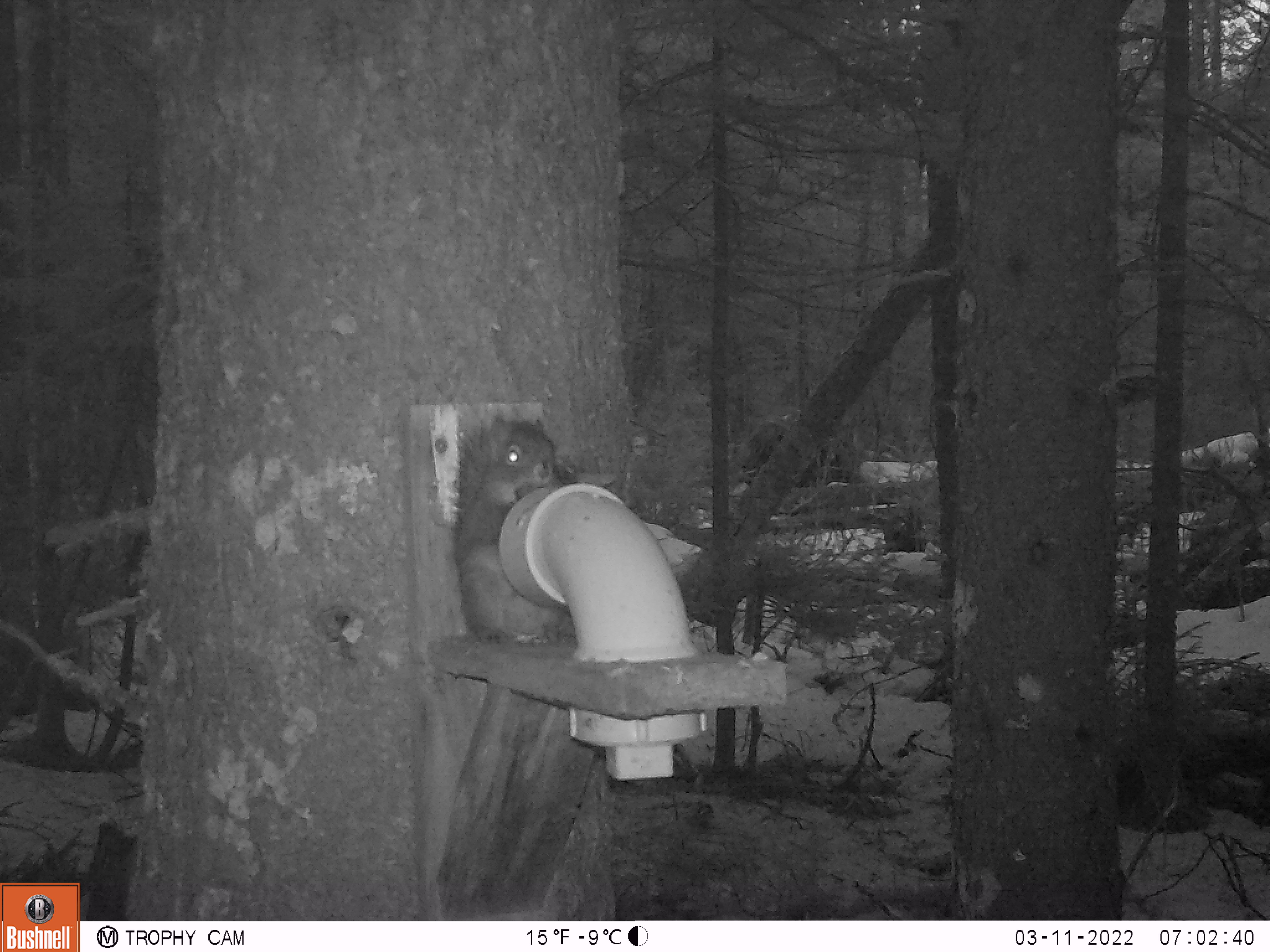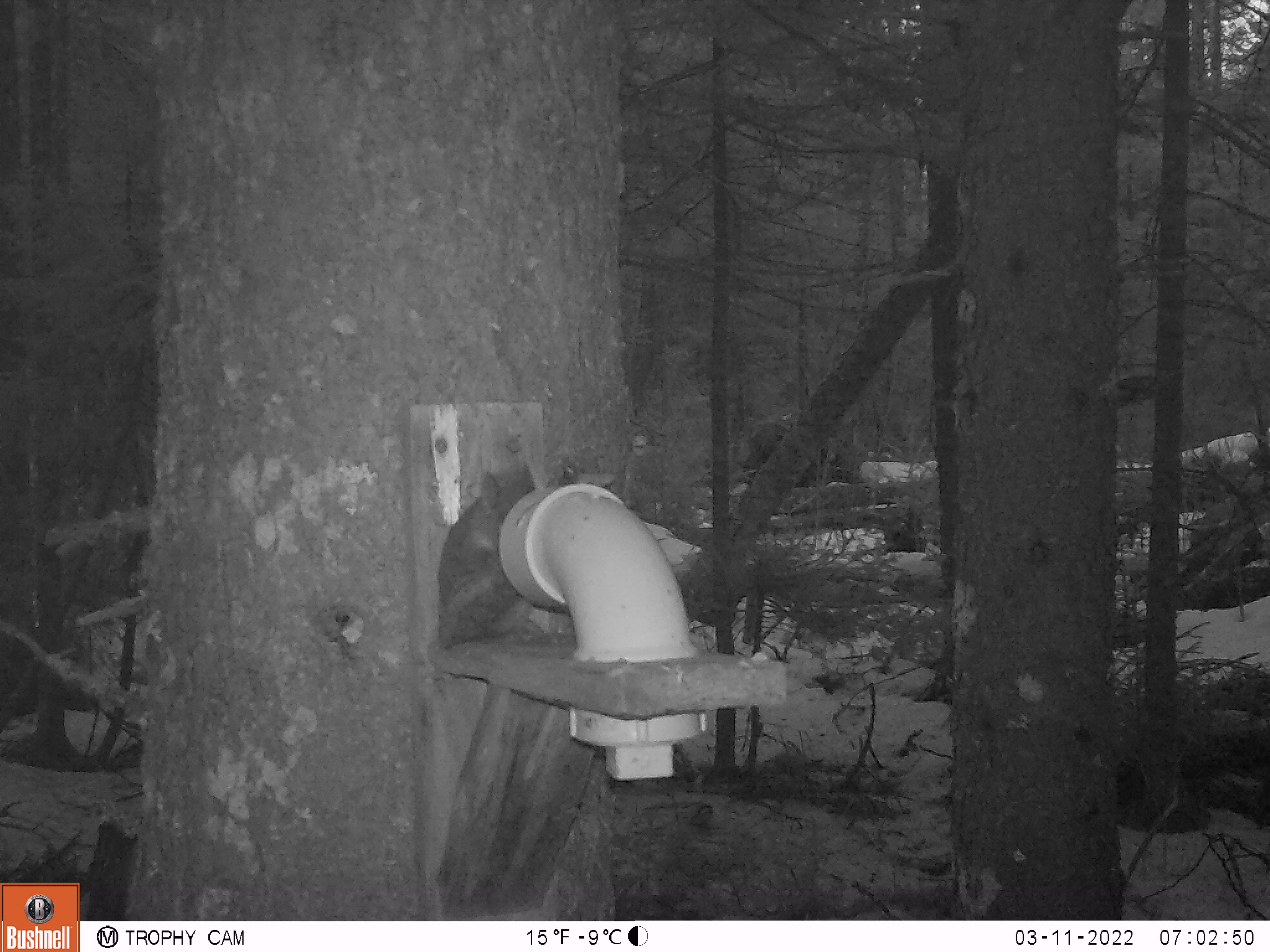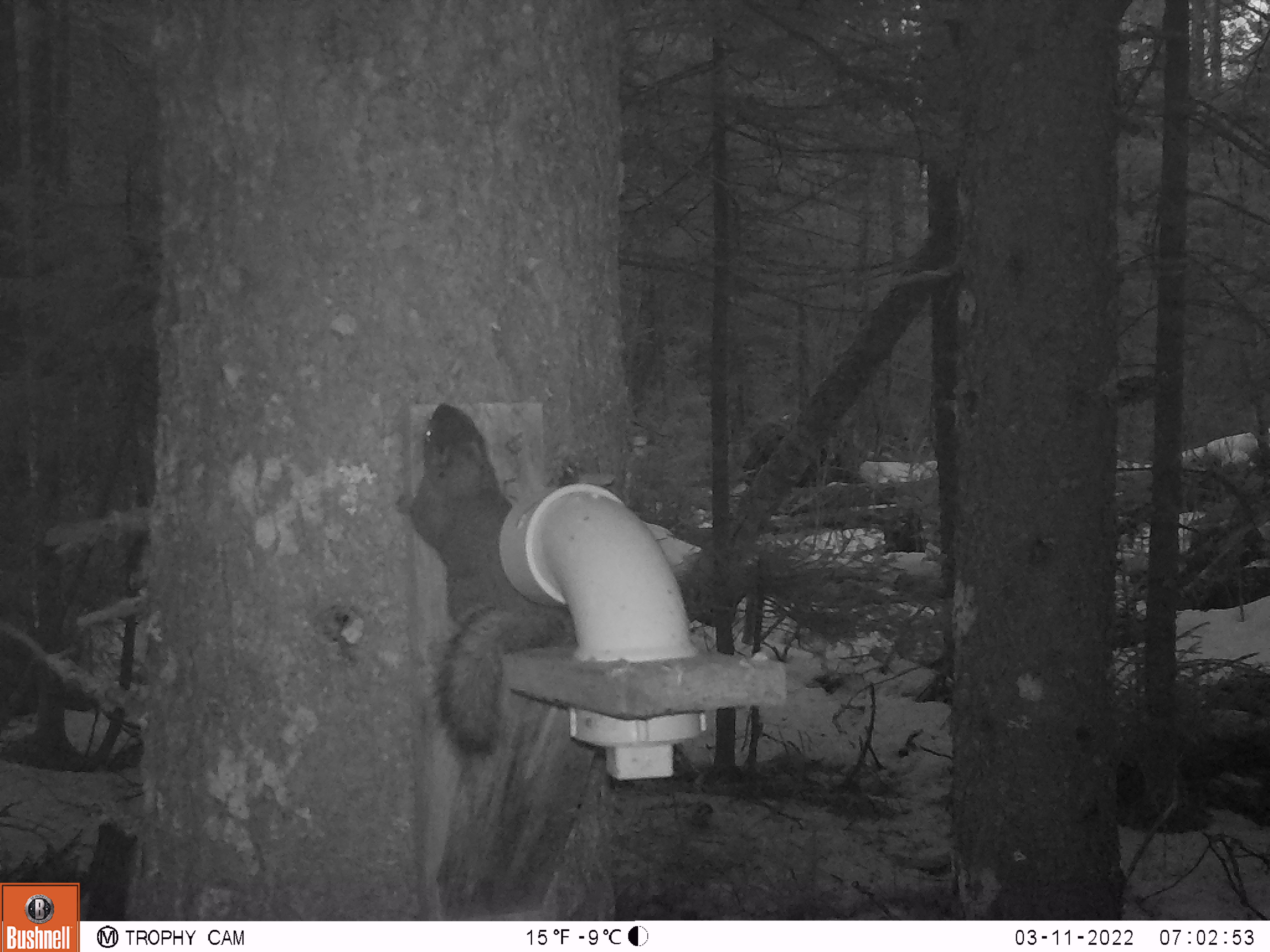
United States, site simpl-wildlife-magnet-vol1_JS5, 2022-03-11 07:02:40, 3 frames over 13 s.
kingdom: Animalia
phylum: Chordata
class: Mammalia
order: Rodentia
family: Sciuridae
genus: Tamiasciurus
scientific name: Tamiasciurus hudsonicus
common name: red squirrel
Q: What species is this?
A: Red squirrel (Tamiasciurus hudsonicus).